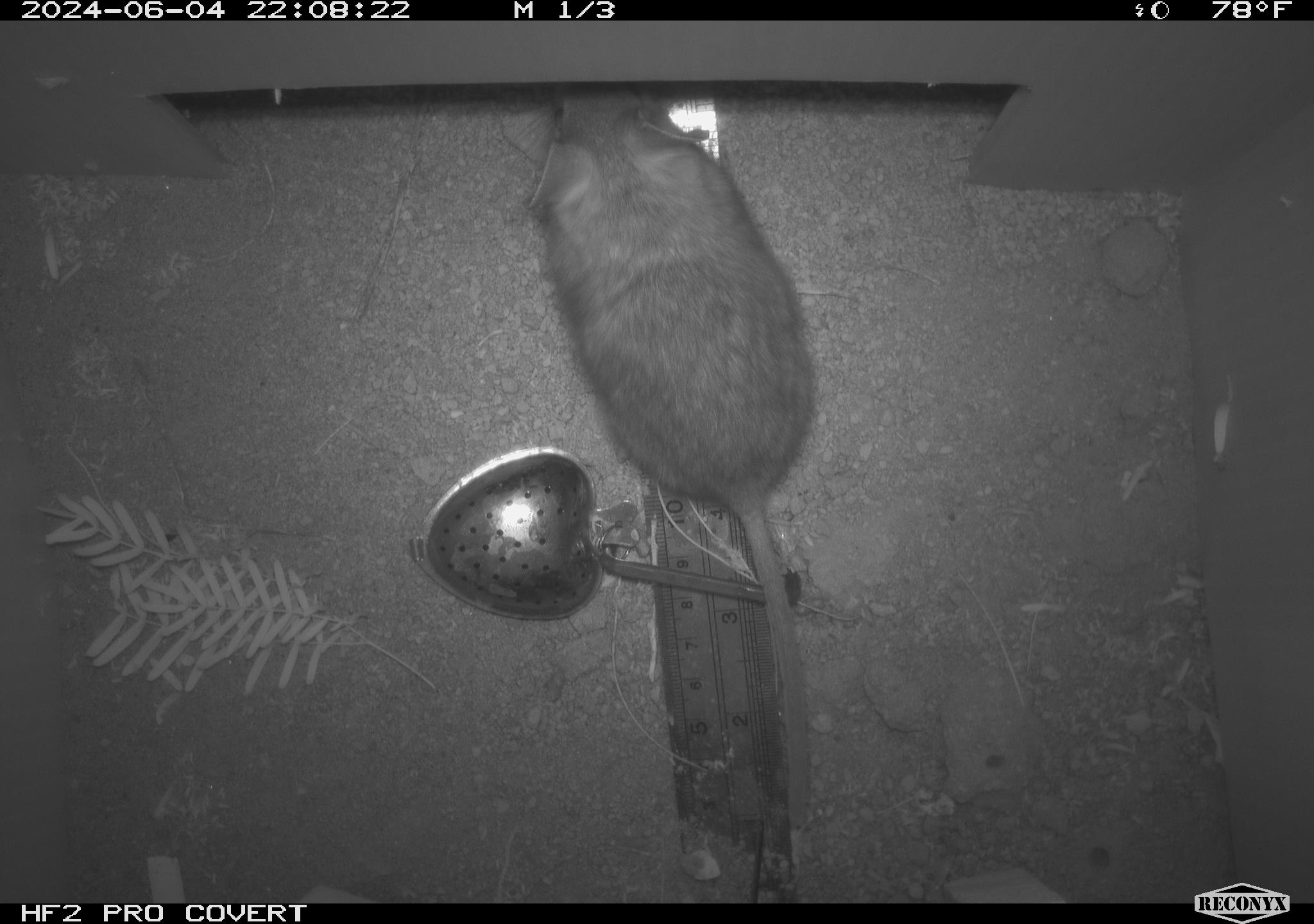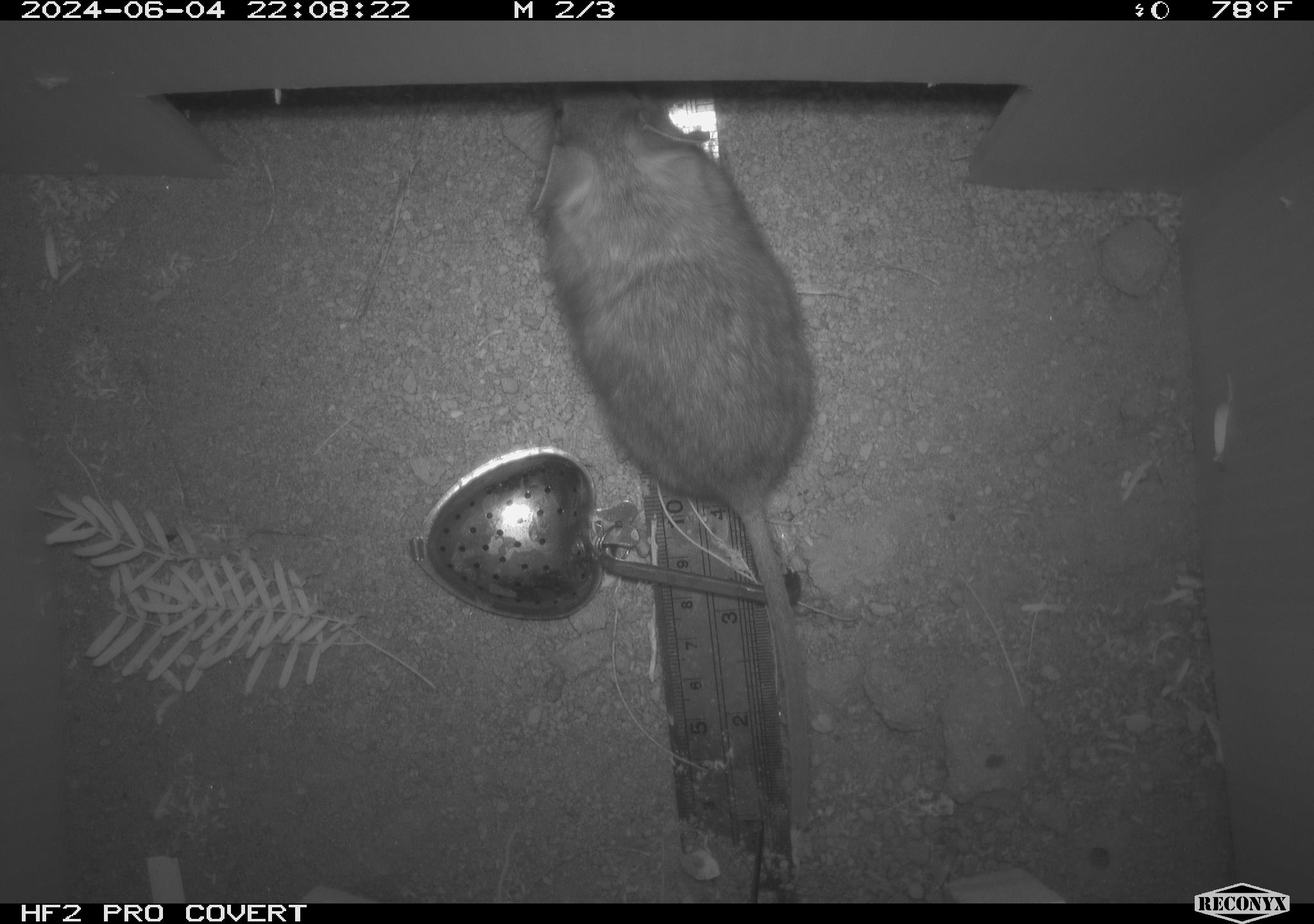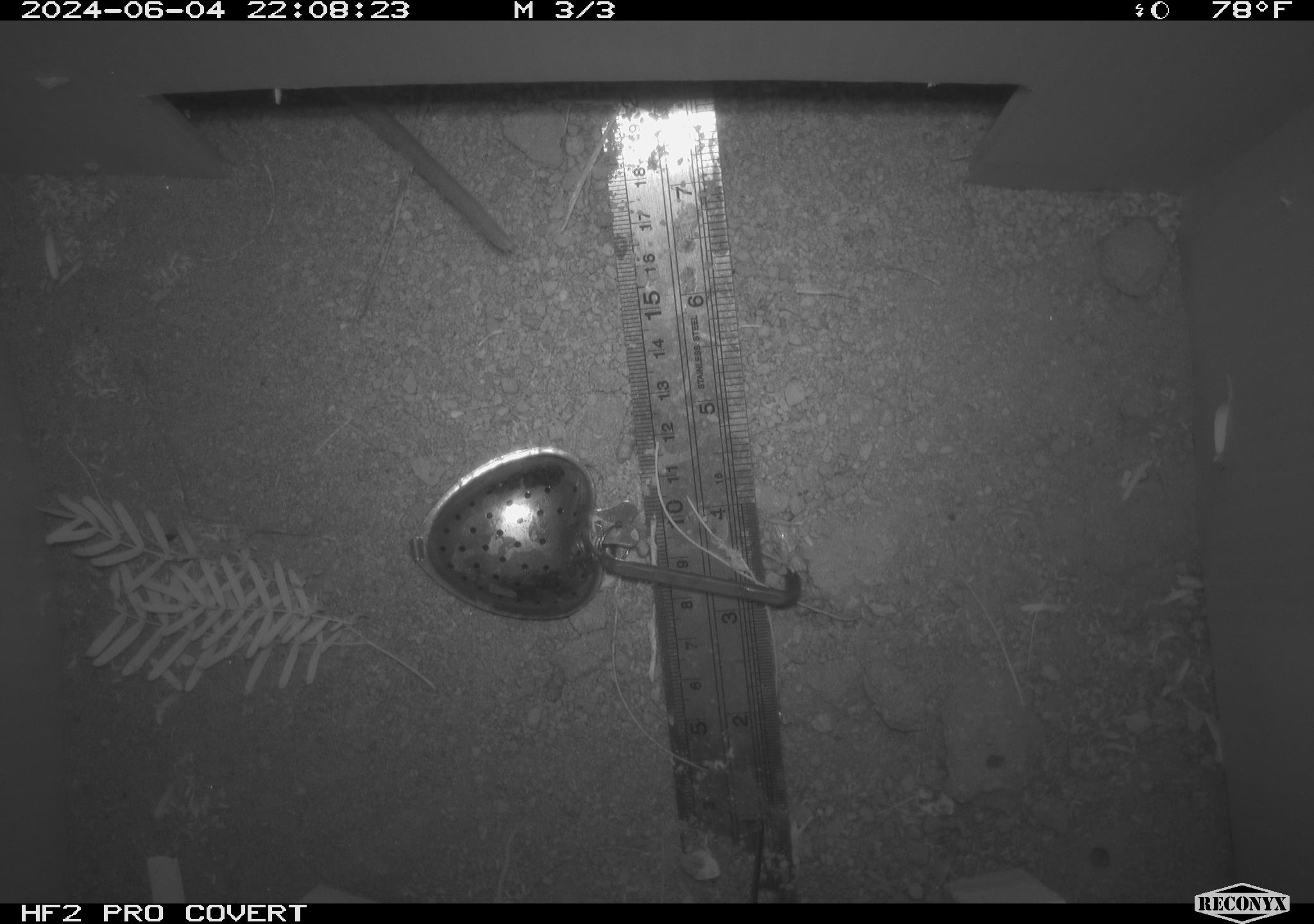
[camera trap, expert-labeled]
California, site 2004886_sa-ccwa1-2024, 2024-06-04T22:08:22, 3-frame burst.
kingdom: Animalia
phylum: Chordata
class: Mammalia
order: Rodentia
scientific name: Rodentia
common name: woodrat or rat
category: woodrat or rat species